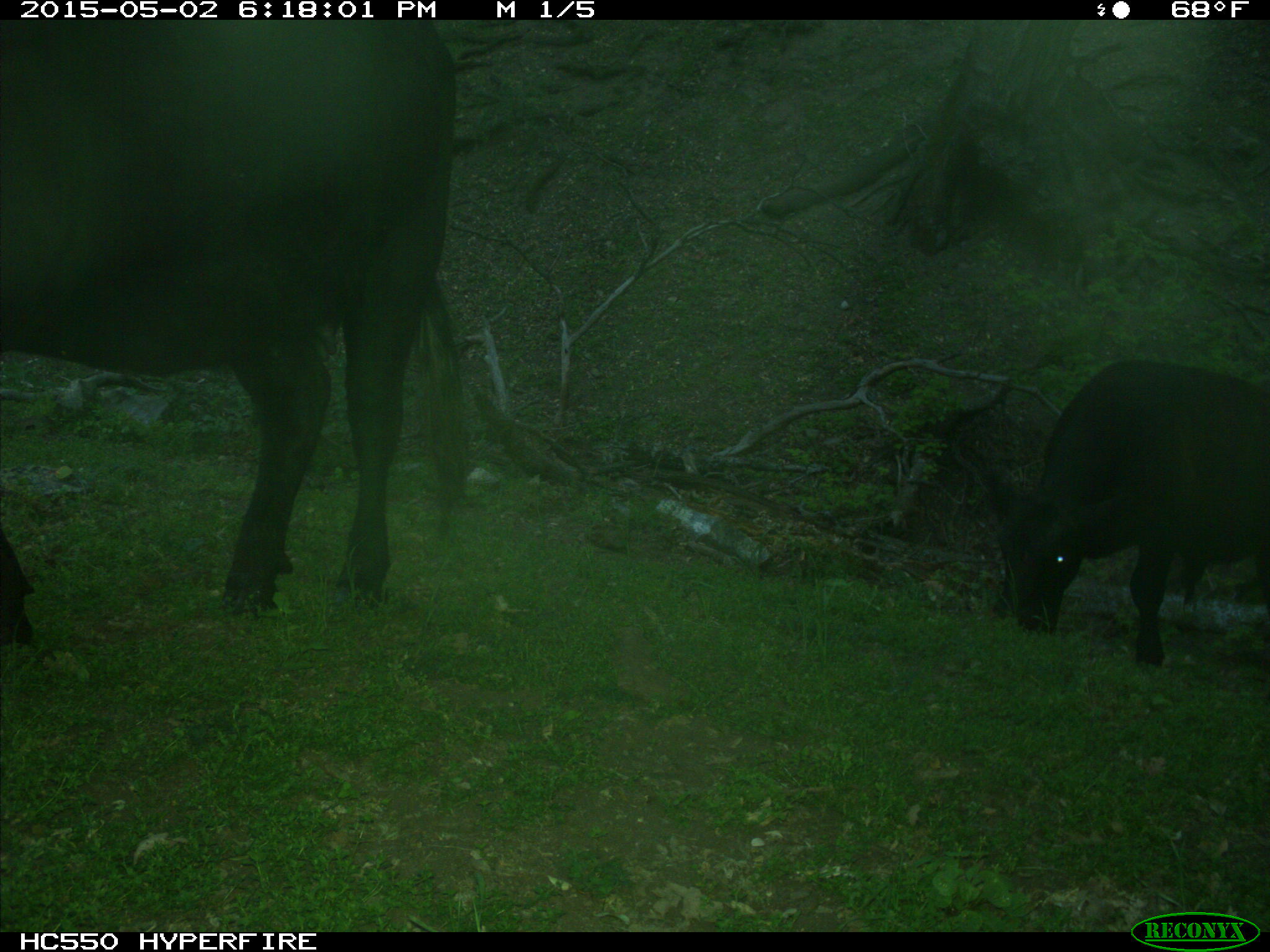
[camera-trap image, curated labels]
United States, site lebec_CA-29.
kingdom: Animalia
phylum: Chordata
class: Mammalia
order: Artiodactyla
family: Bovidae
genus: Bos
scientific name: Bos taurus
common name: domestic cow